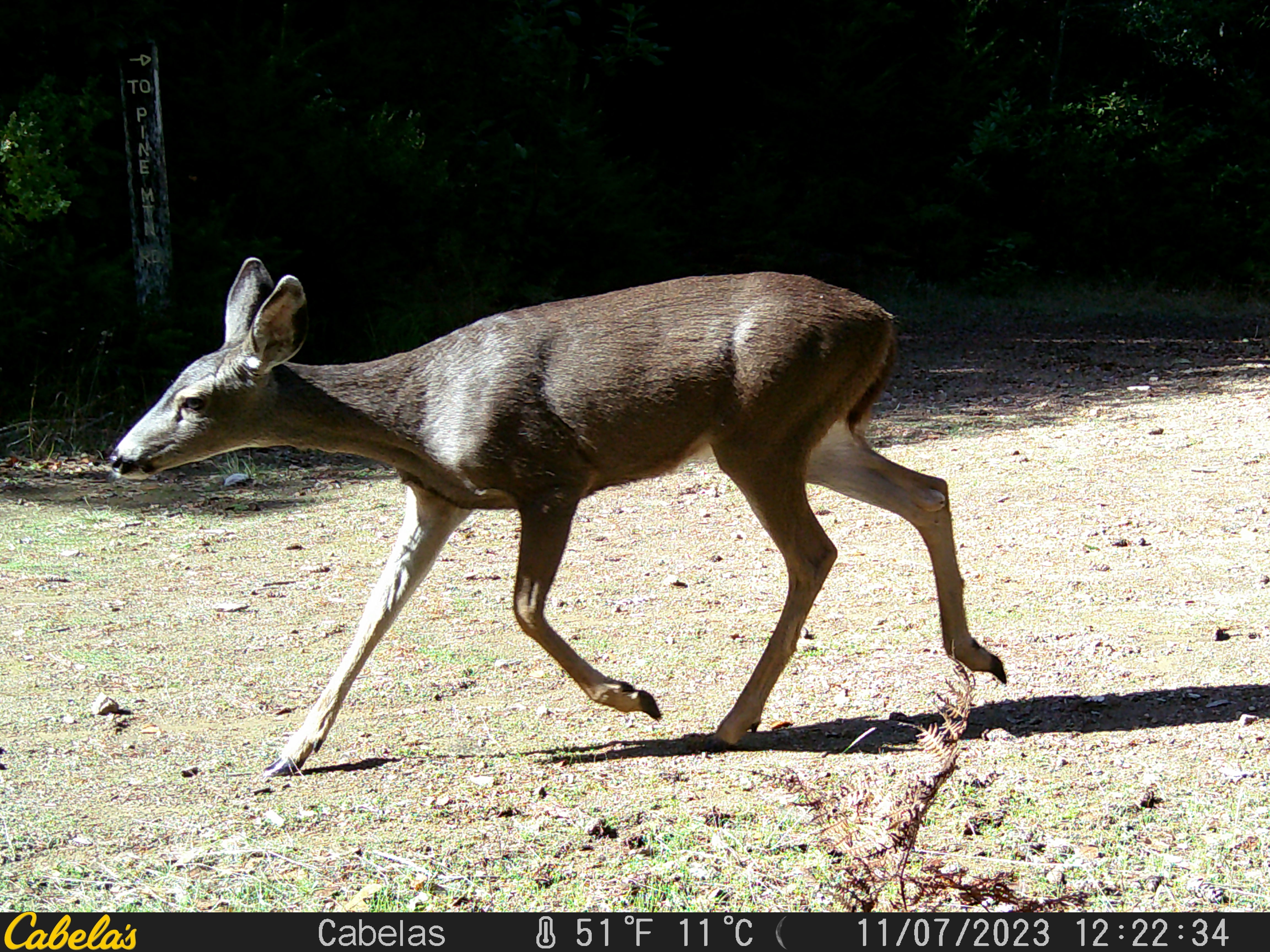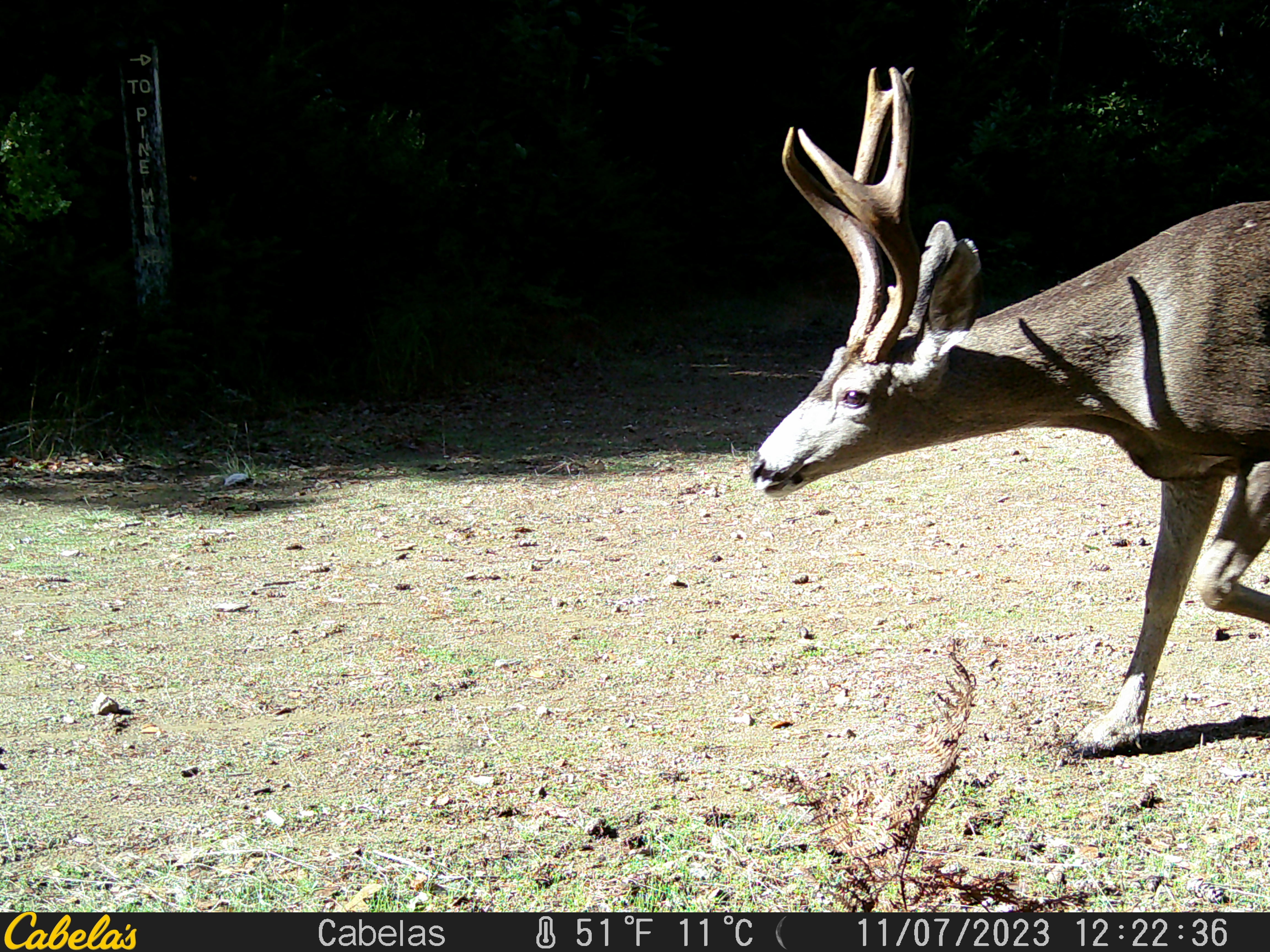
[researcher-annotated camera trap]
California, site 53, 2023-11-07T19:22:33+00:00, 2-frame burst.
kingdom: Animalia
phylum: Chordata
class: Mammalia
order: Artiodactyla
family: Cervidae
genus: Odocoileus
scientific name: Odocoileus hemionus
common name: mule deer